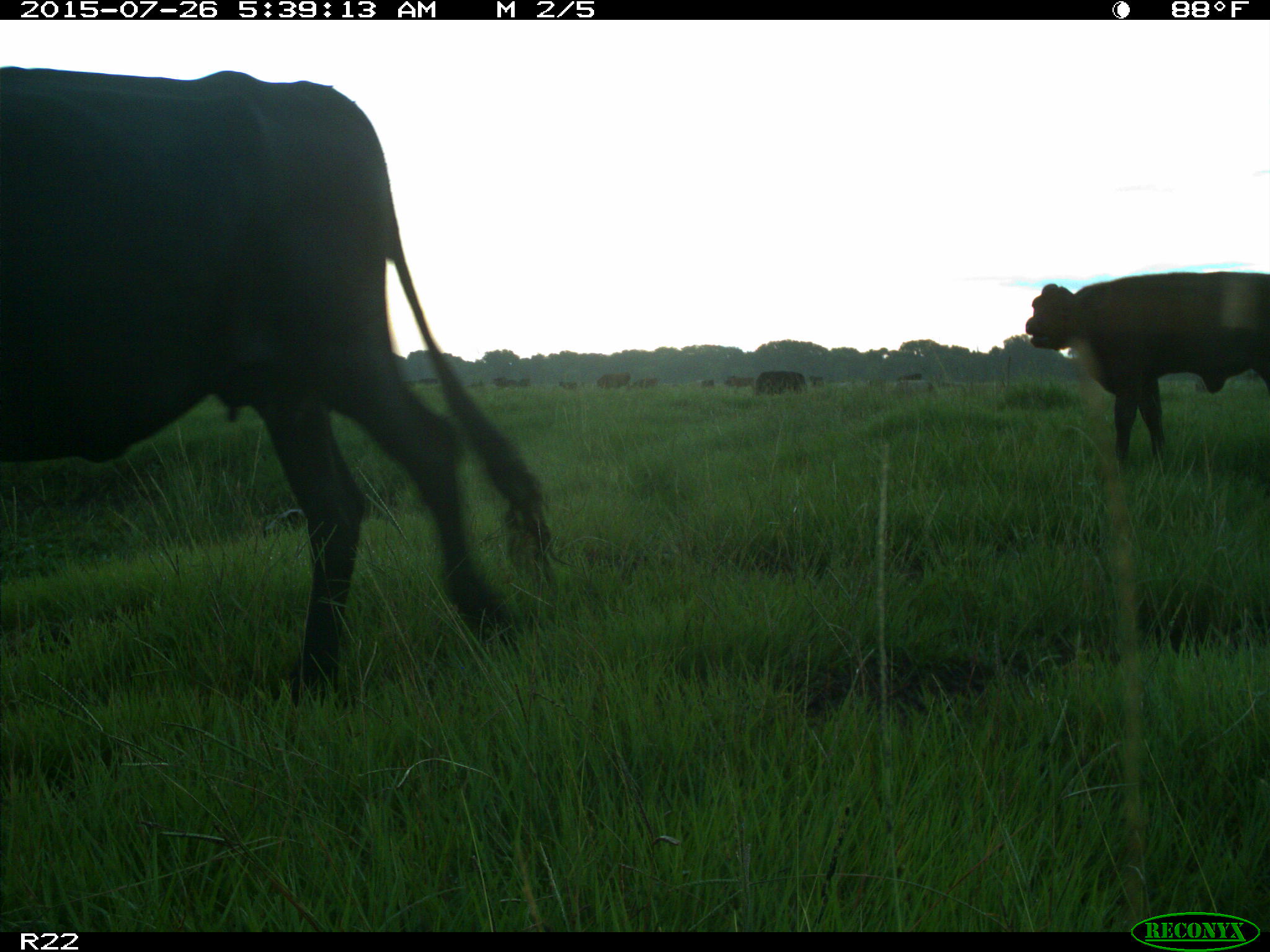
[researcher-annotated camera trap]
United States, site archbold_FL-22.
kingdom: Animalia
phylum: Chordata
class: Mammalia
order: Artiodactyla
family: Bovidae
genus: Bos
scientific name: Bos taurus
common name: domestic cow